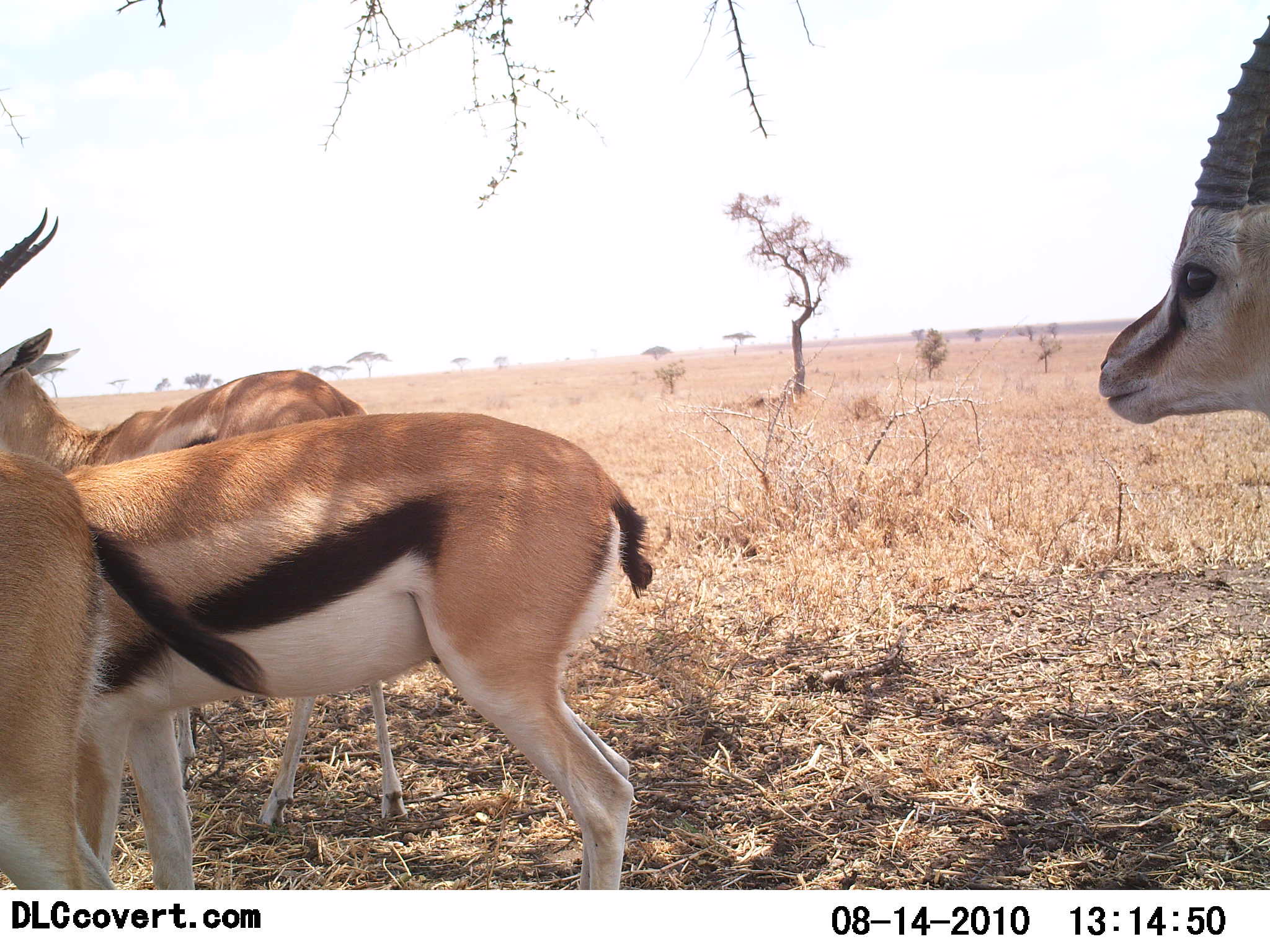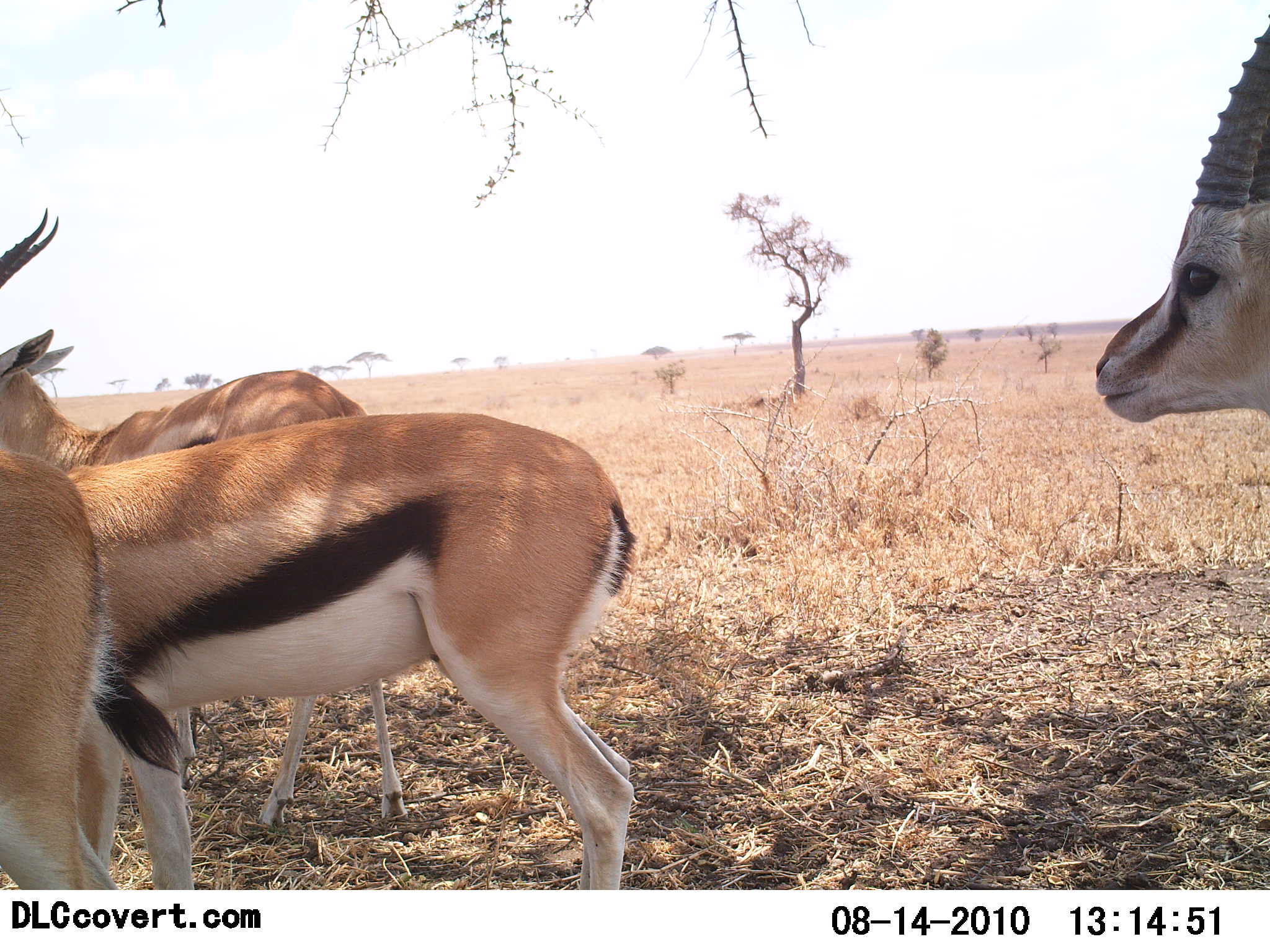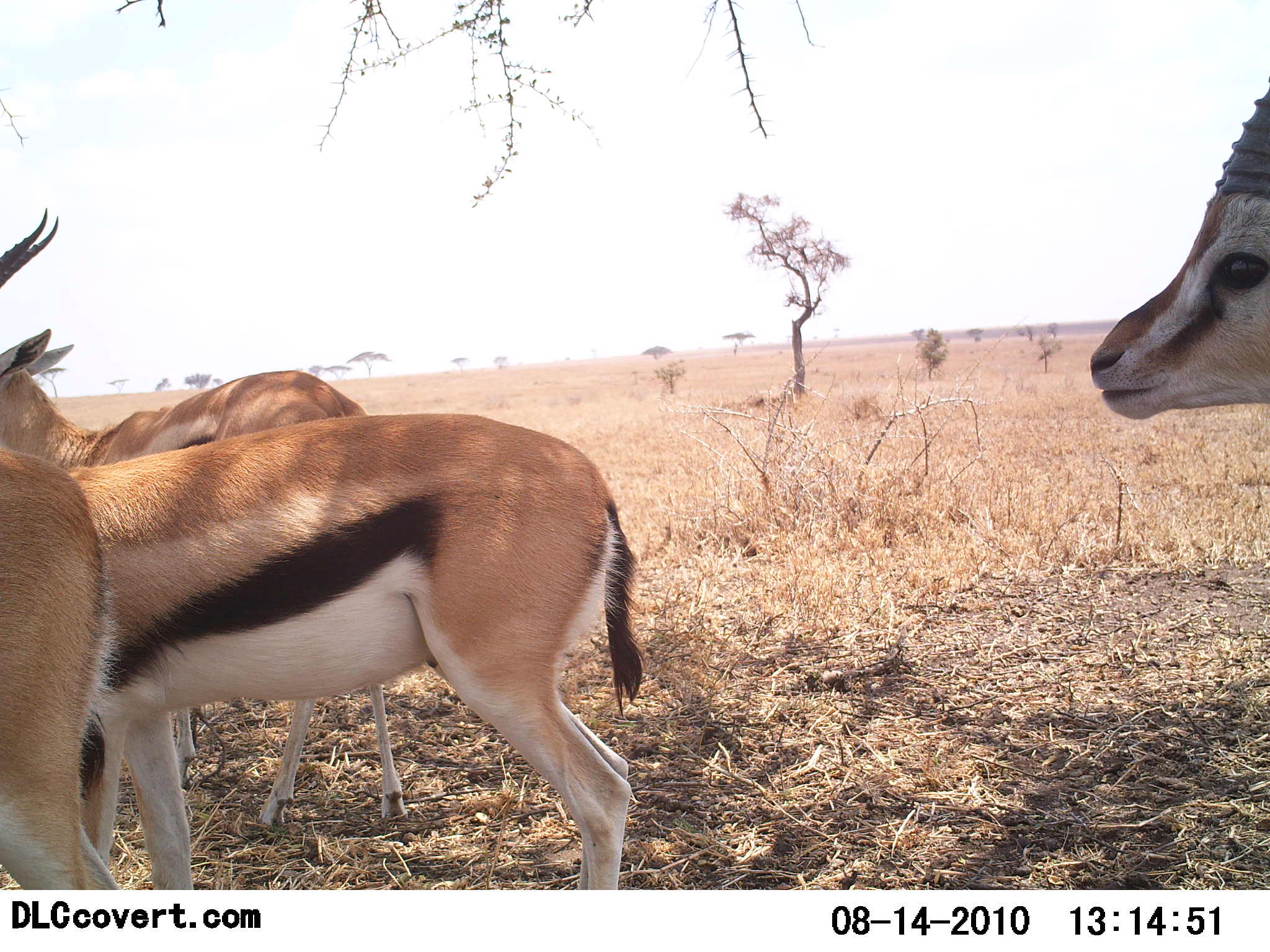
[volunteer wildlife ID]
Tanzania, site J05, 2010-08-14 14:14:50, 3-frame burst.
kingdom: Animalia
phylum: Chordata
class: Mammalia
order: Artiodactyla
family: Bovidae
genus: Eudorcas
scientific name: Eudorcas thomsonii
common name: thomson's gazelle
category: gazellethomsons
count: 4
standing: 100%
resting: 0%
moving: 0%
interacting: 0%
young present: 0%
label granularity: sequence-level